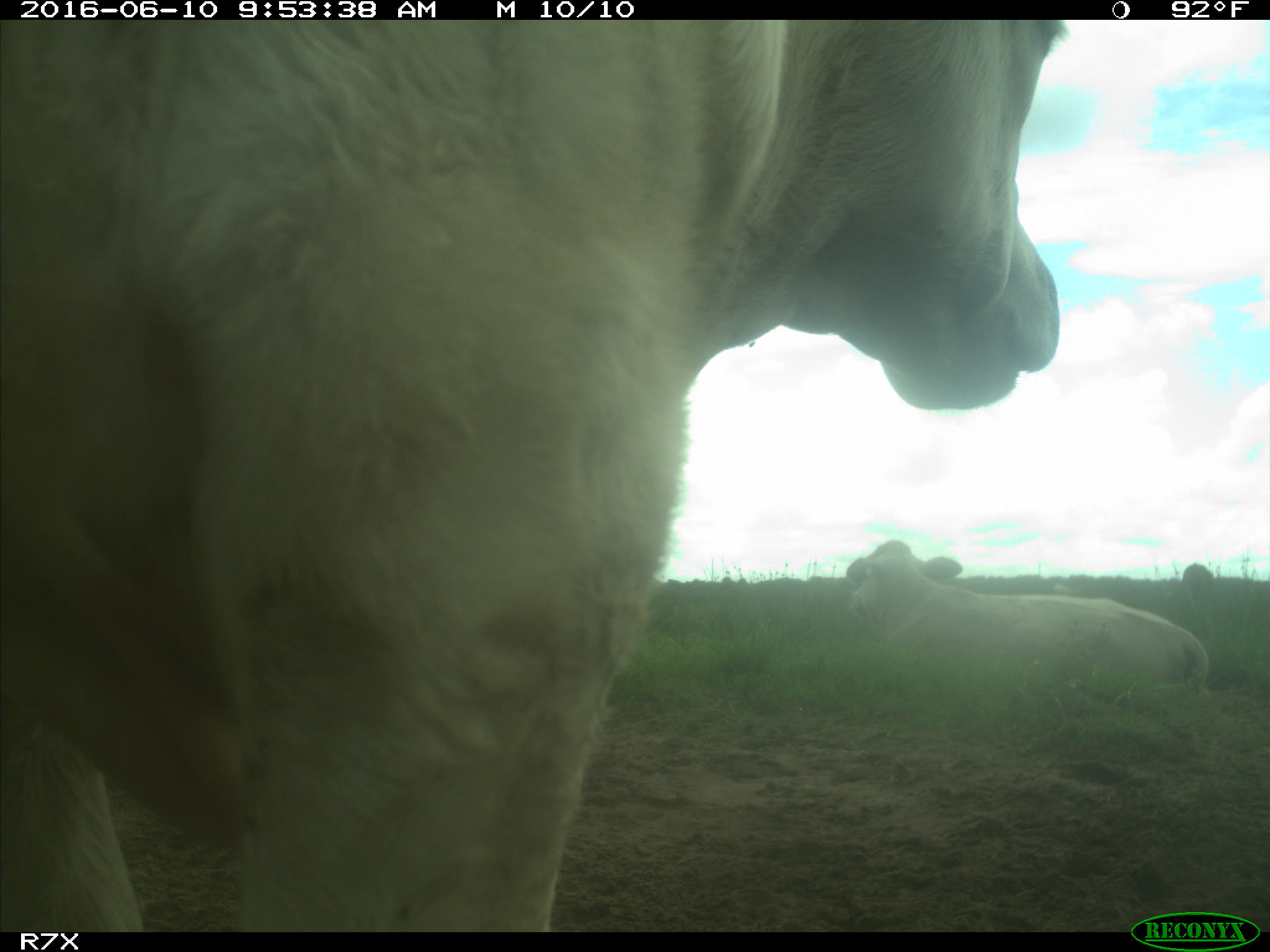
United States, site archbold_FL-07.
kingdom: Animalia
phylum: Chordata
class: Mammalia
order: Artiodactyla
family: Bovidae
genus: Bos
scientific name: Bos taurus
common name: domestic cow